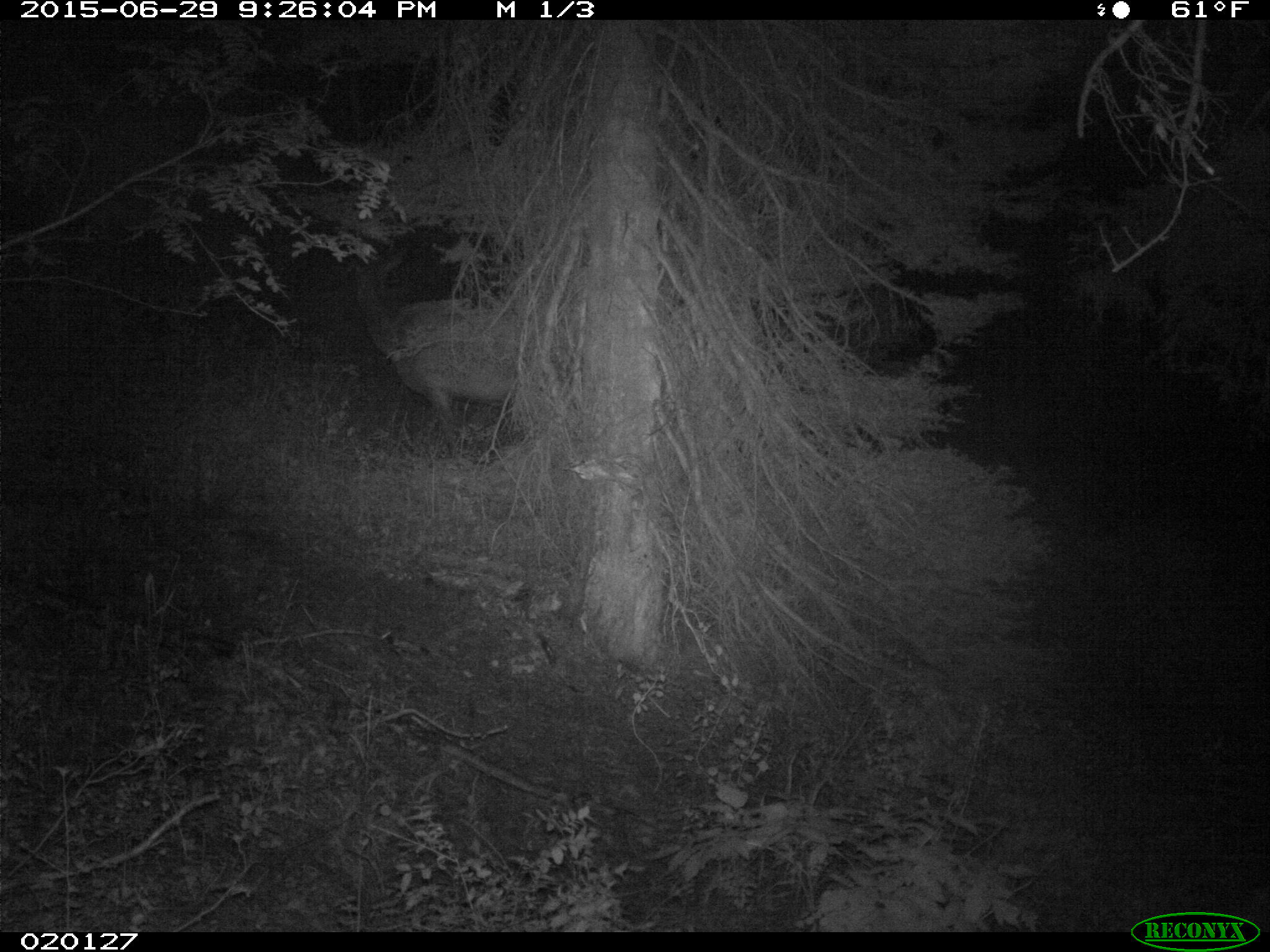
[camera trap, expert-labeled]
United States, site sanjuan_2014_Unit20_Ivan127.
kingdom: Animalia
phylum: Chordata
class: Mammalia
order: Artiodactyla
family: Cervidae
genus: Cervus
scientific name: Cervus elaphus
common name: red deer